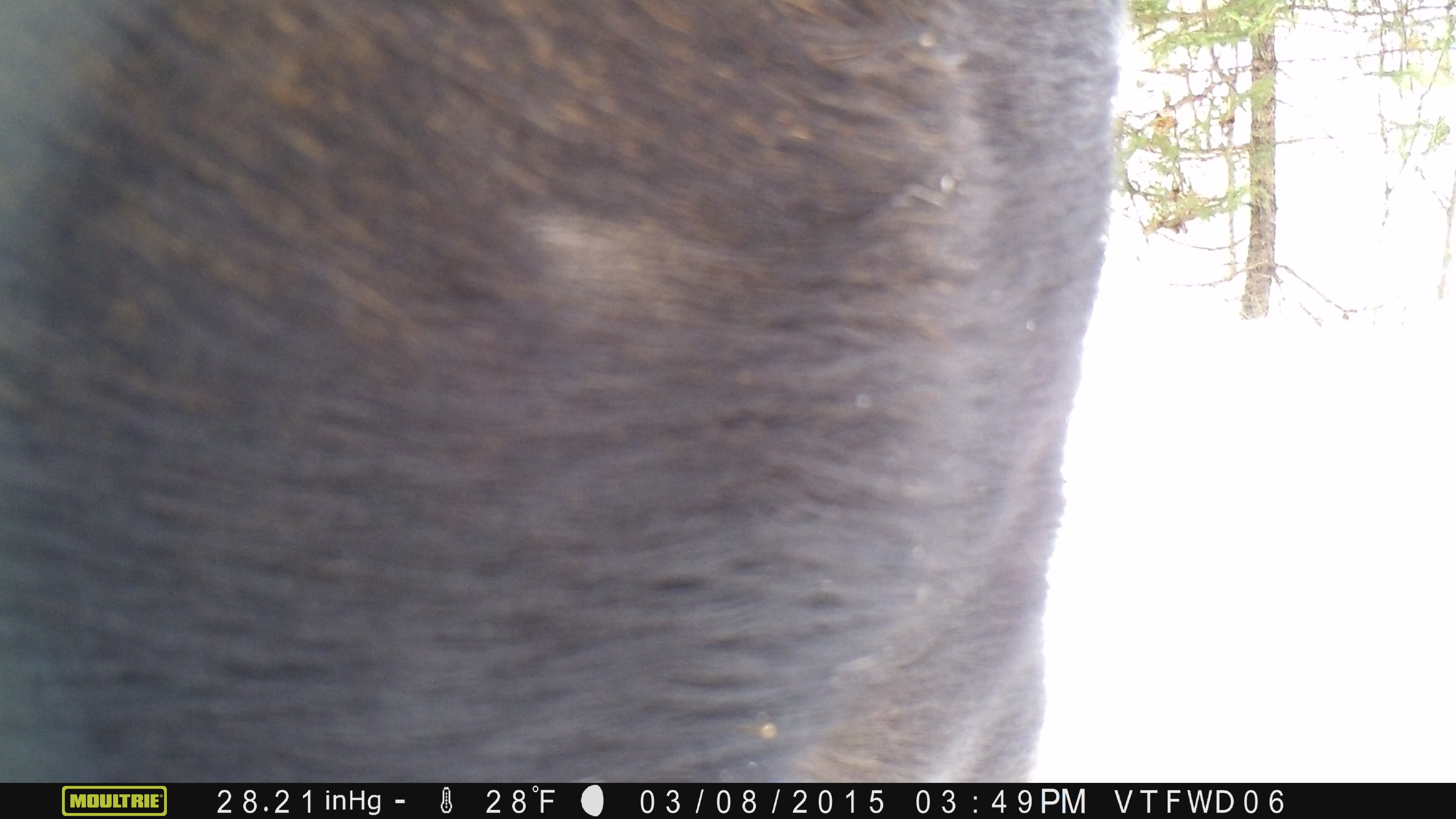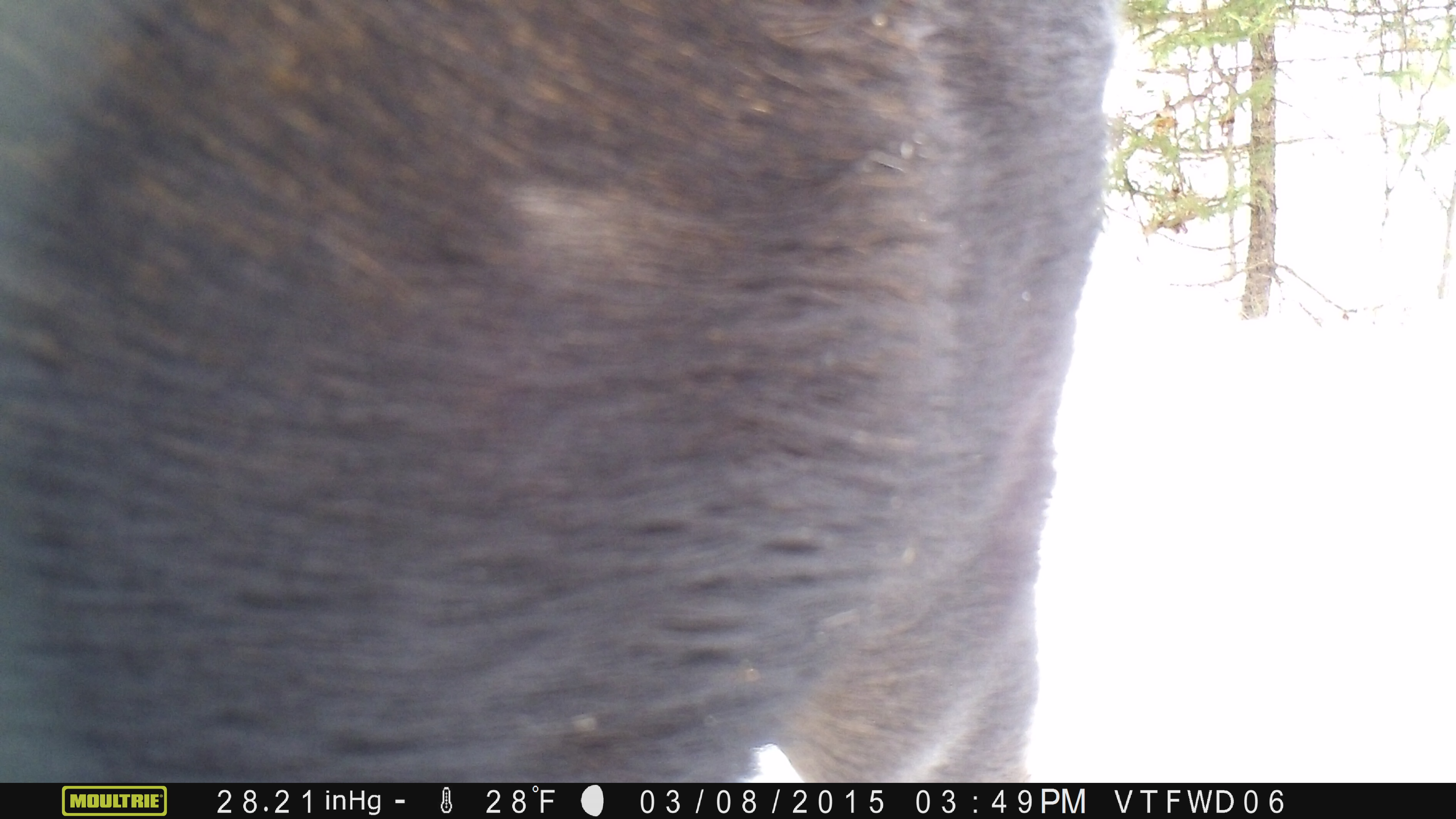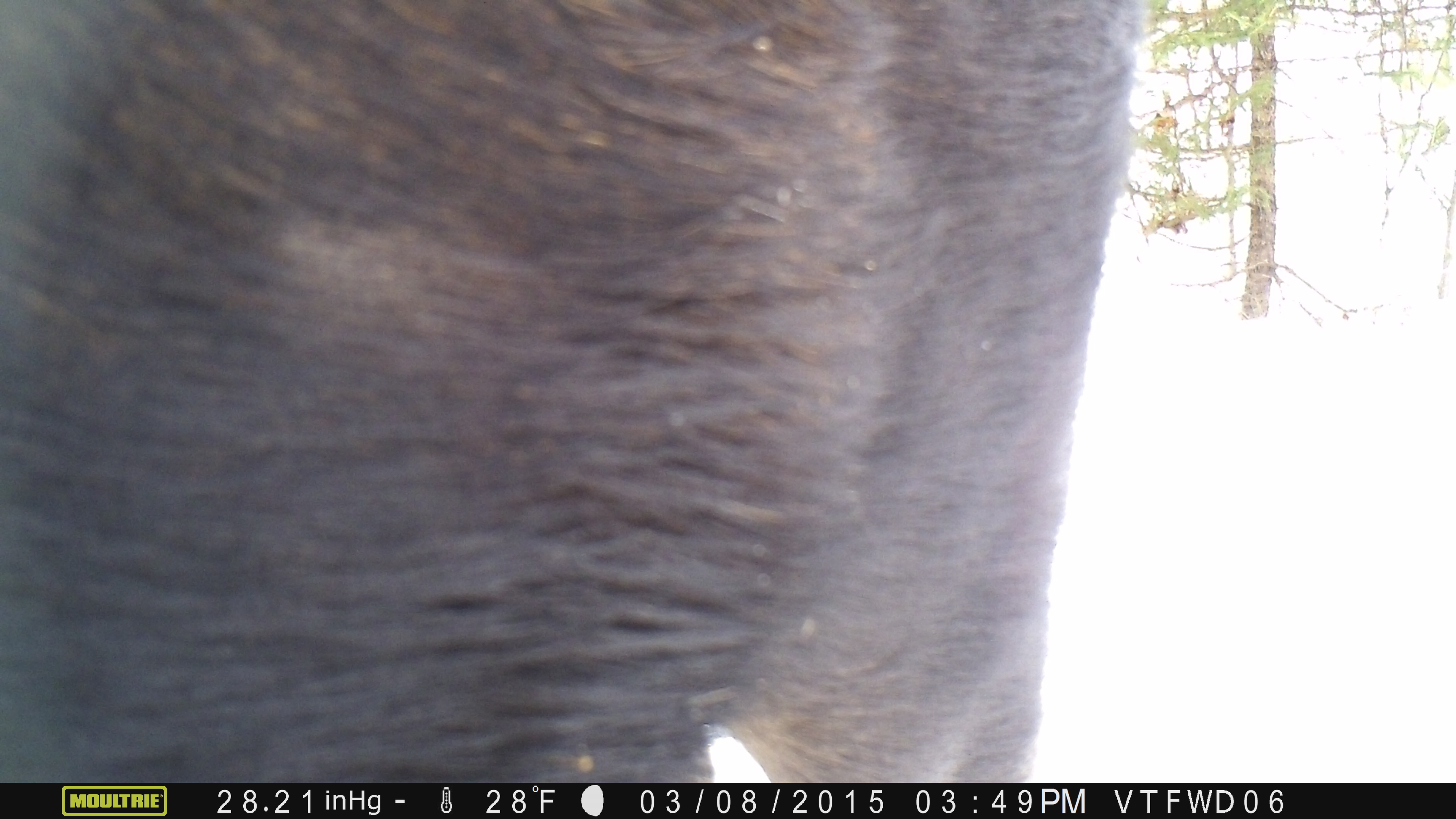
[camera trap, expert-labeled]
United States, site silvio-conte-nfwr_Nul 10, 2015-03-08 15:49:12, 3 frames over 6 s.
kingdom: Animalia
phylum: Chordata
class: Mammalia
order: Artiodactyla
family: Cervidae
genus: Alces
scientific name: Alces alces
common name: moose